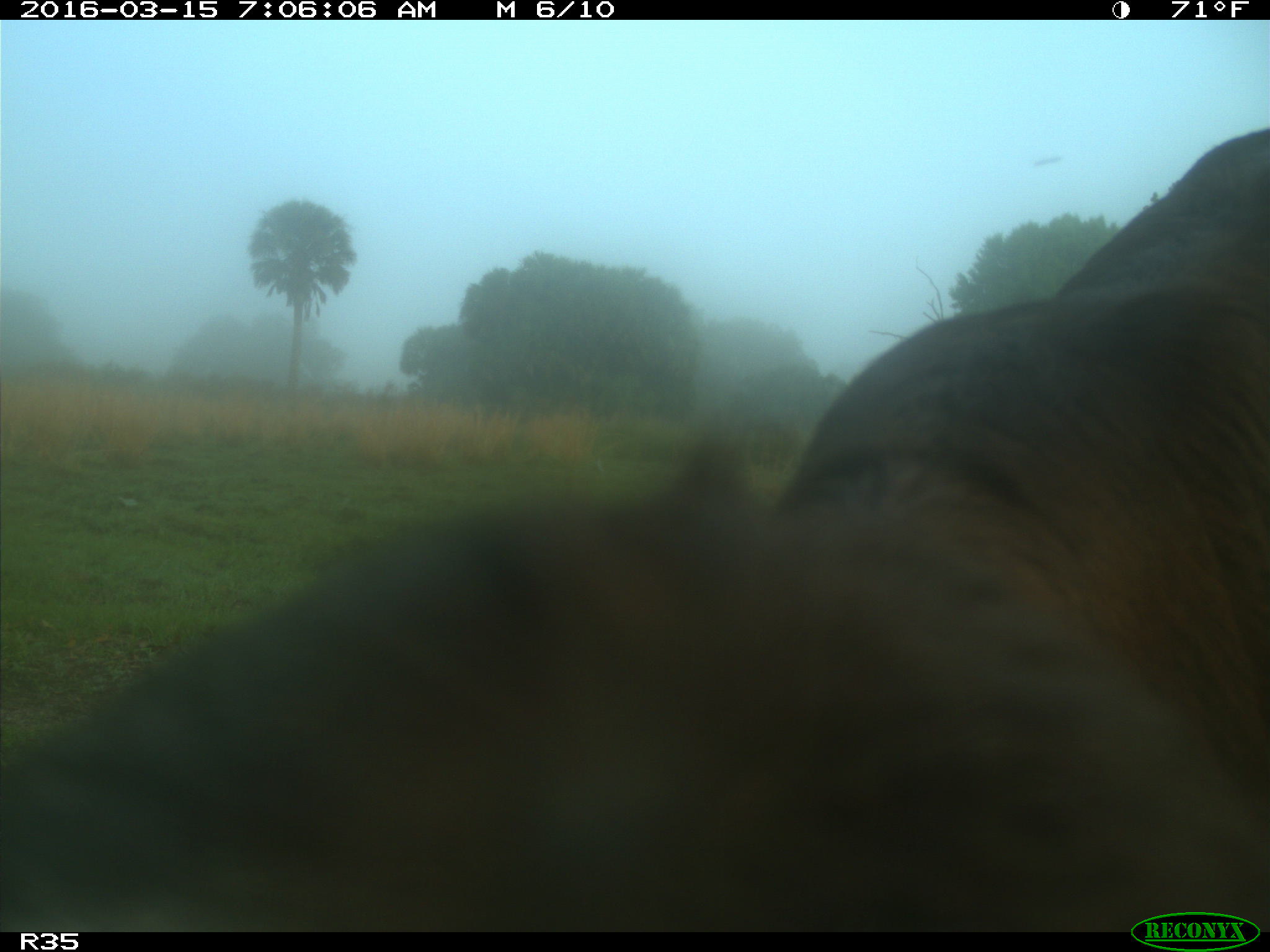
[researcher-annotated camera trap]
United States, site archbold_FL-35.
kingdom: Animalia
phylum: Chordata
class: Mammalia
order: Artiodactyla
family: Bovidae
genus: Bos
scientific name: Bos taurus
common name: domestic cow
Bos taurus (domestic cow).